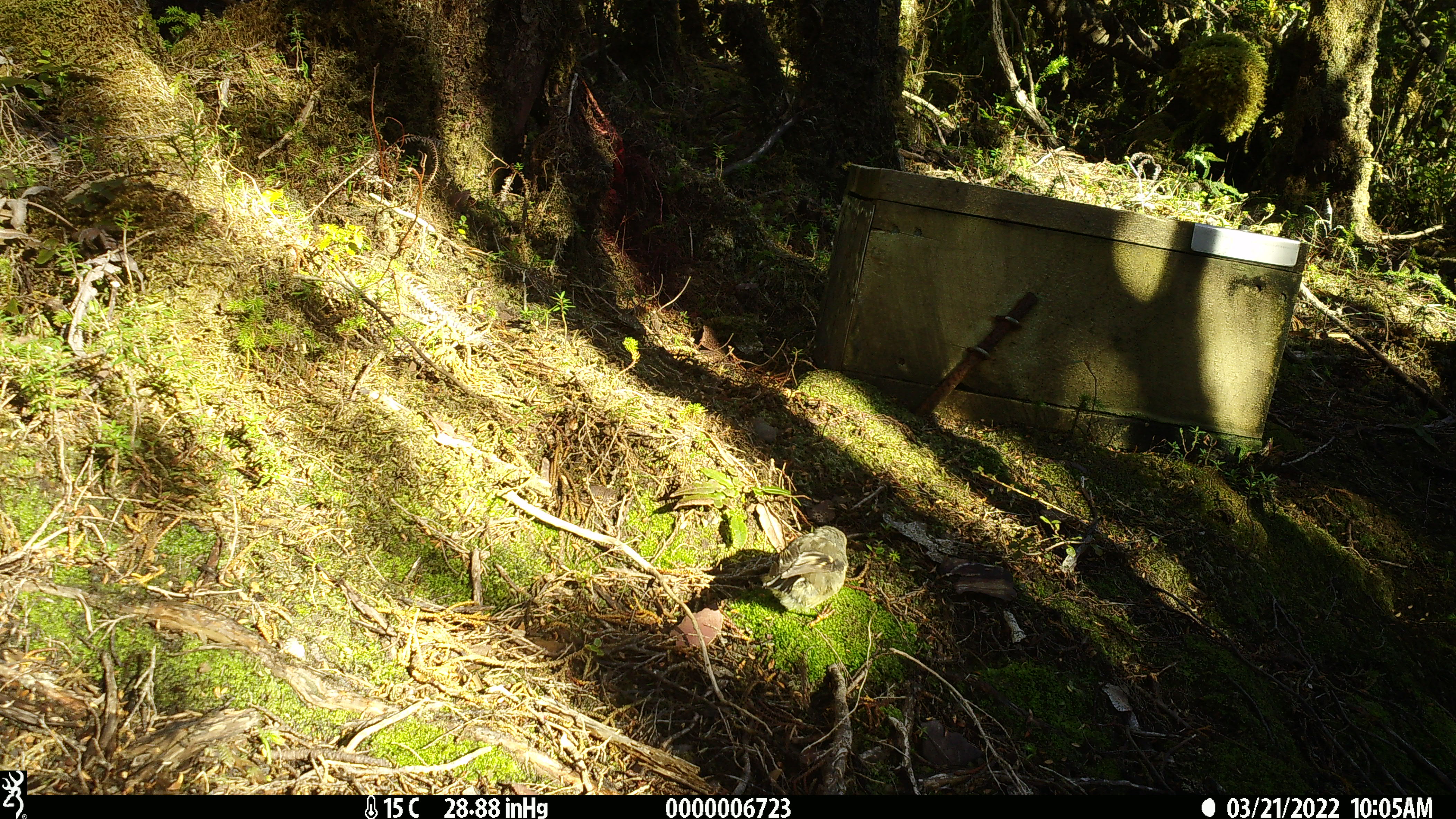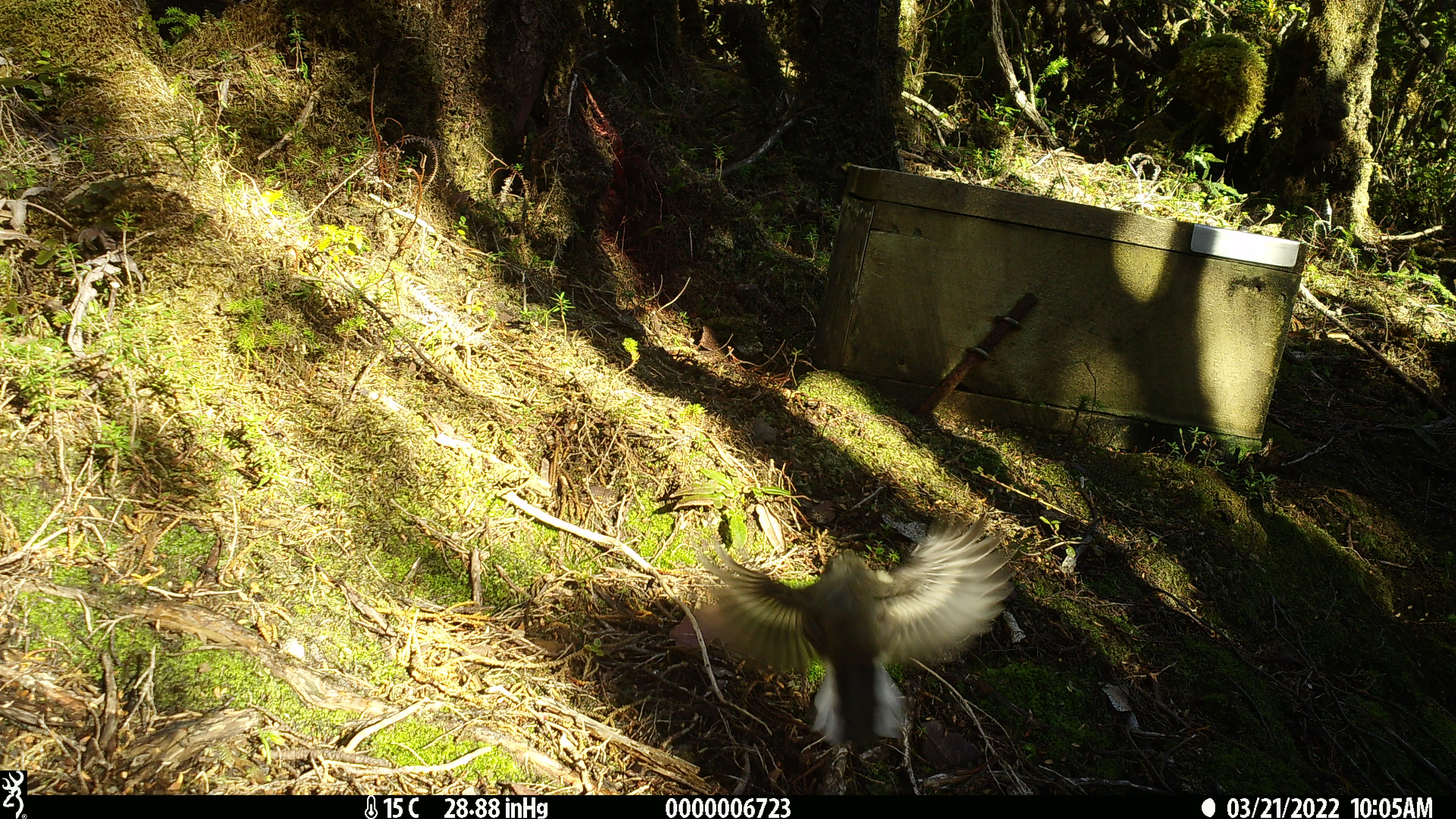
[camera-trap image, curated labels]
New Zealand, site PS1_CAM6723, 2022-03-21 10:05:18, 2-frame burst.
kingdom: Animalia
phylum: Chordata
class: Aves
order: Passeriformes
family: Petroicidae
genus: Petroica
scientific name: Petroica macrocephala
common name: tomtit